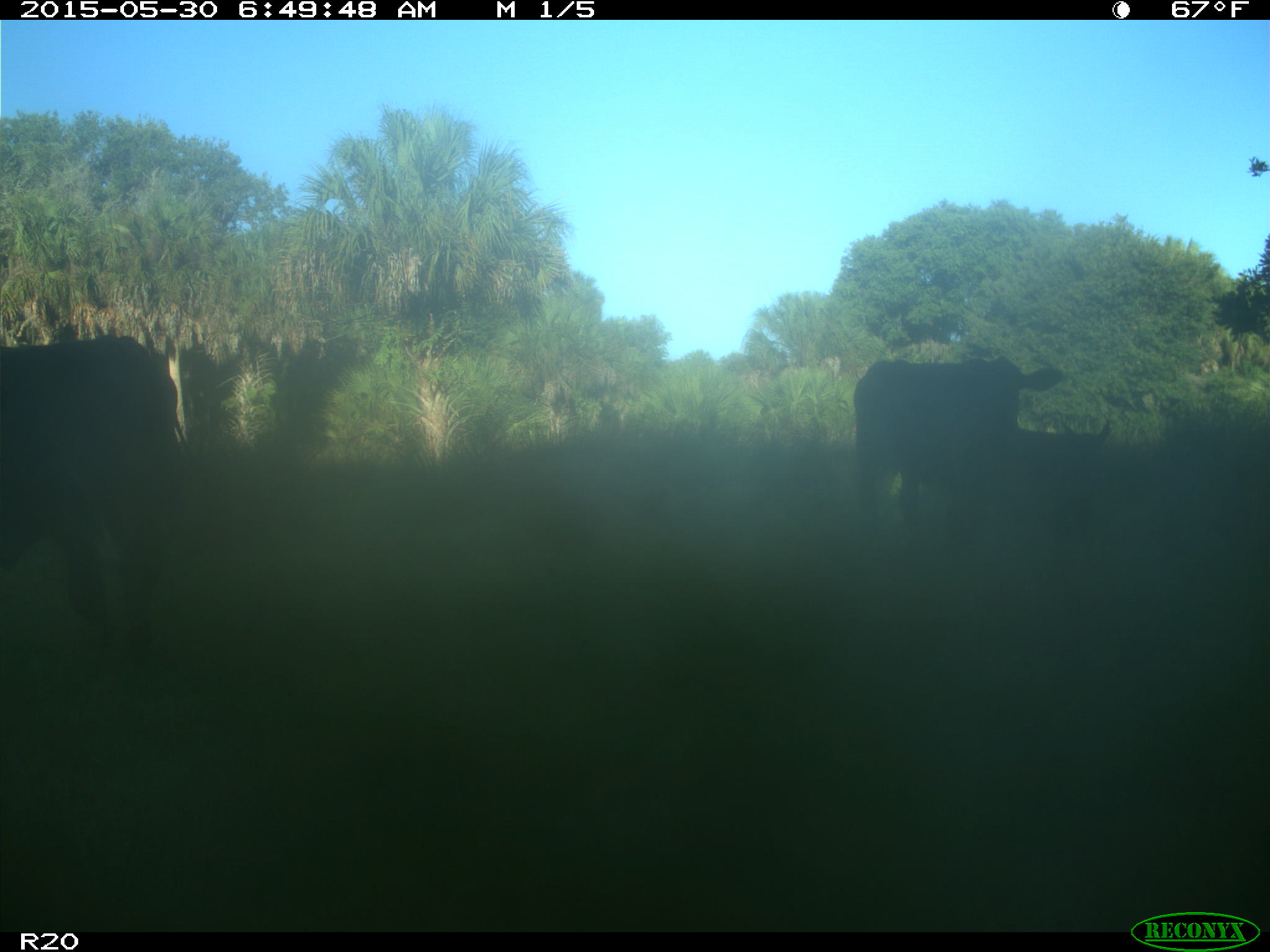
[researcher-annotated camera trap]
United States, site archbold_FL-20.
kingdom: Animalia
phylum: Chordata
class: Mammalia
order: Artiodactyla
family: Bovidae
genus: Bos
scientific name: Bos taurus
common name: domestic cow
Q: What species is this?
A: Bos taurus (domestic cow).